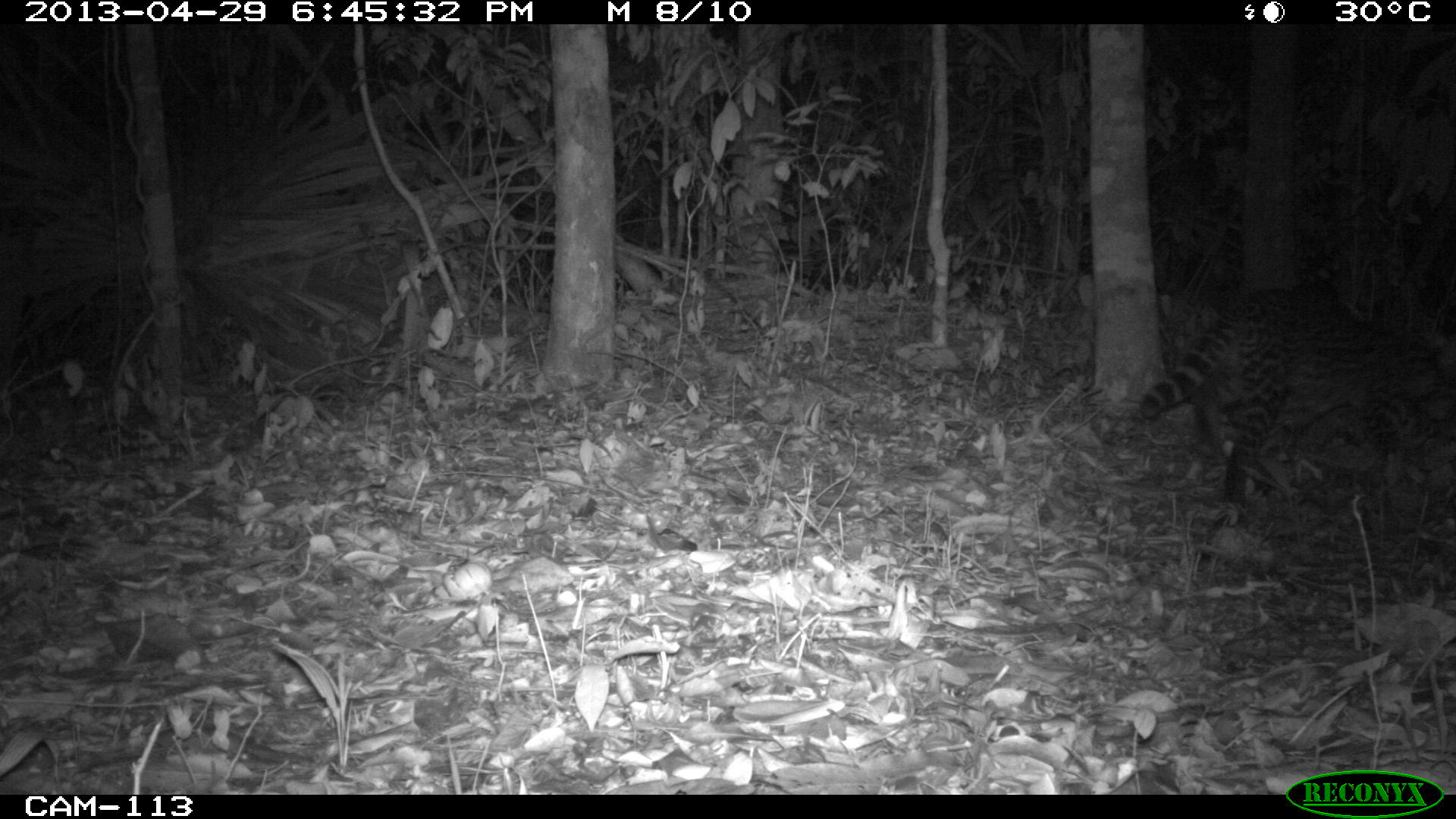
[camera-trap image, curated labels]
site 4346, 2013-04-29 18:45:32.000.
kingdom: Animalia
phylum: Chordata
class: Mammalia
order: Carnivora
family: Felidae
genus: Leopardus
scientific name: Leopardus wiedii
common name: margay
Leopardus wiedii (margay), count 1, sex female.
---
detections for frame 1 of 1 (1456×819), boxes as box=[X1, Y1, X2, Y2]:
leopardus wiedii: box=[1137, 285, 1445, 526]